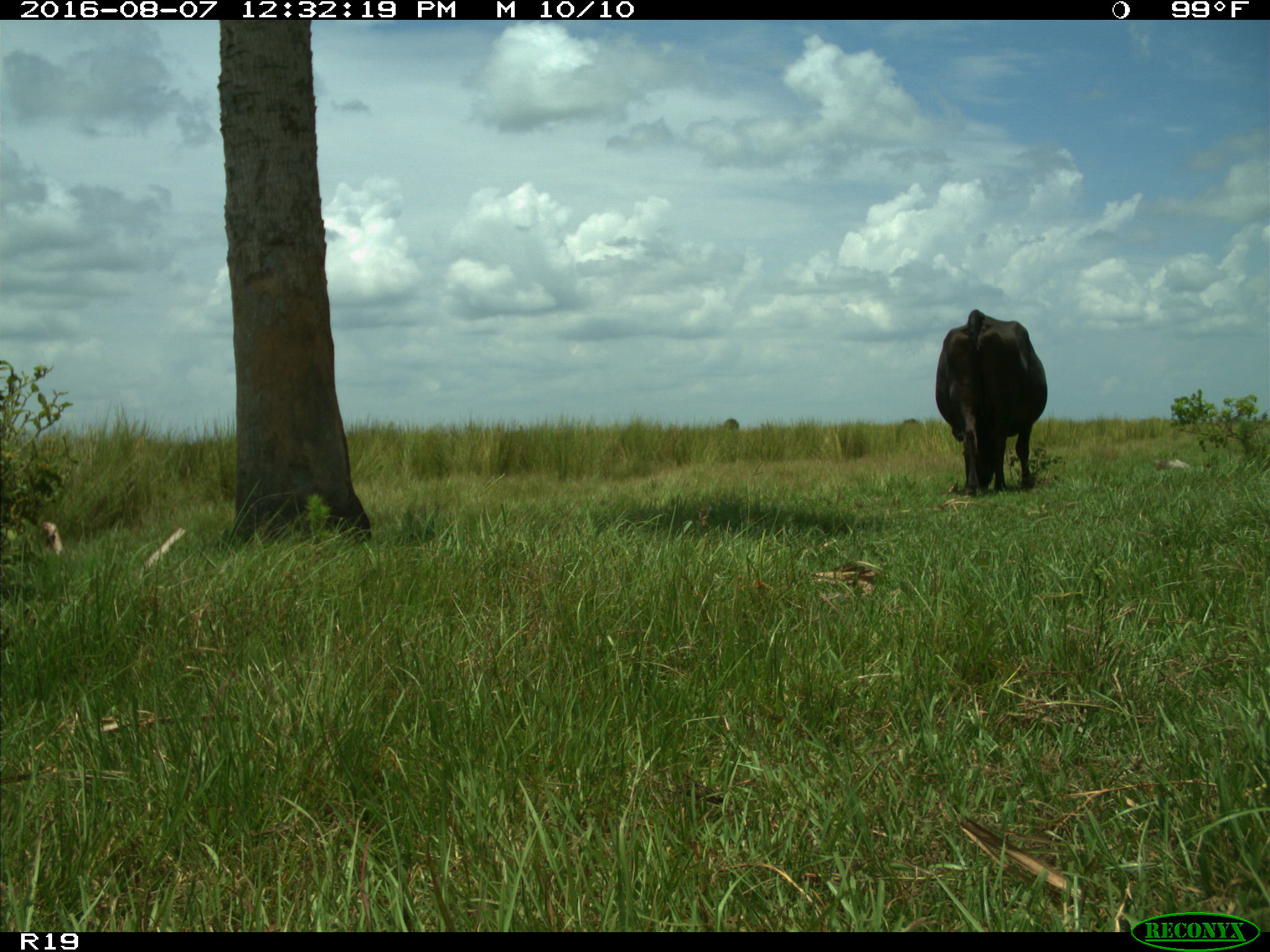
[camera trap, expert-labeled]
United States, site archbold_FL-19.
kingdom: Animalia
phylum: Chordata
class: Mammalia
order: Artiodactyla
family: Bovidae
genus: Bos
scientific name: Bos taurus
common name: domestic cow